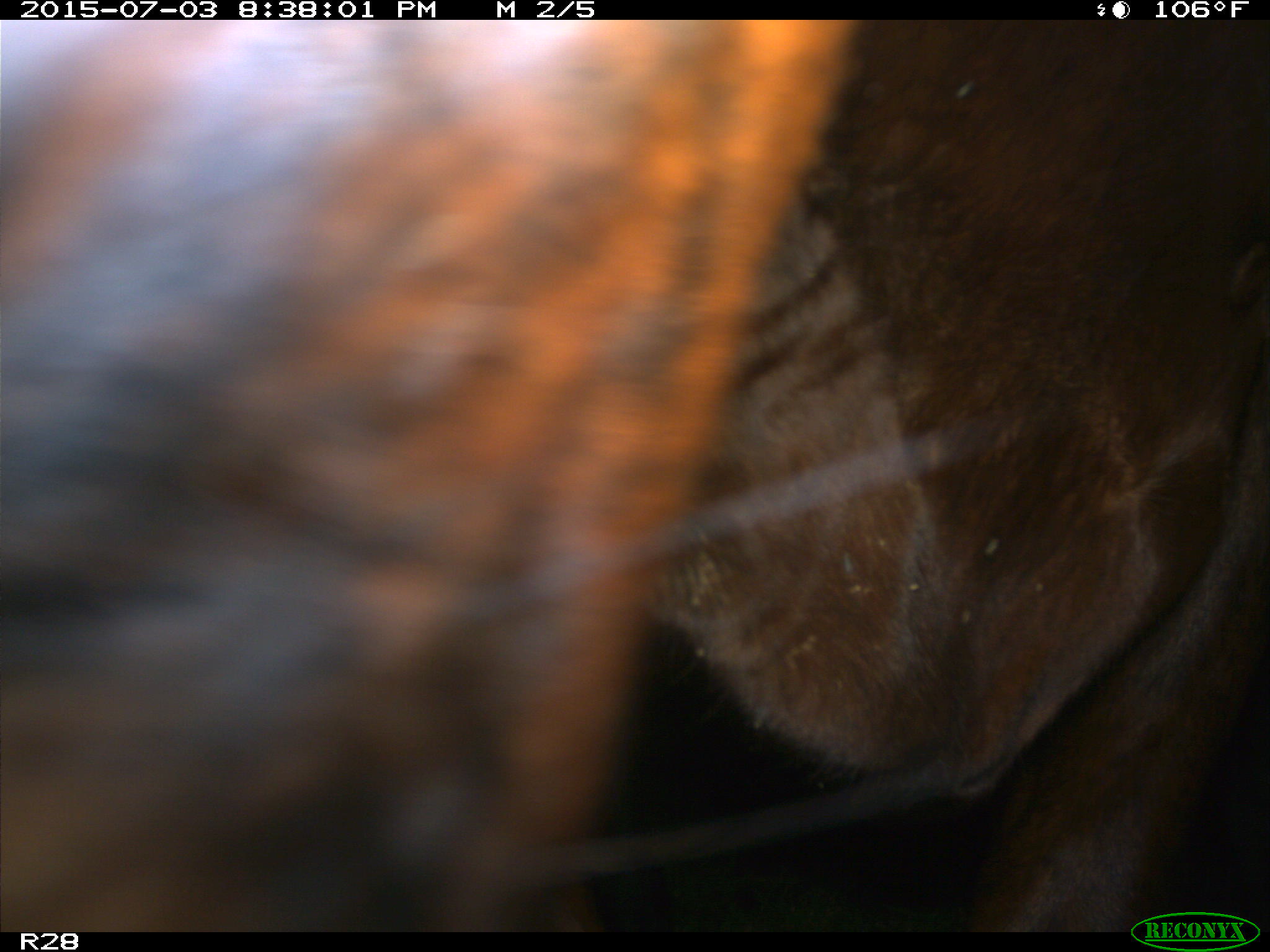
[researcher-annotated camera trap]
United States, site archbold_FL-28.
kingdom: Animalia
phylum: Chordata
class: Mammalia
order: Artiodactyla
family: Bovidae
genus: Bos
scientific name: Bos taurus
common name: domestic cow